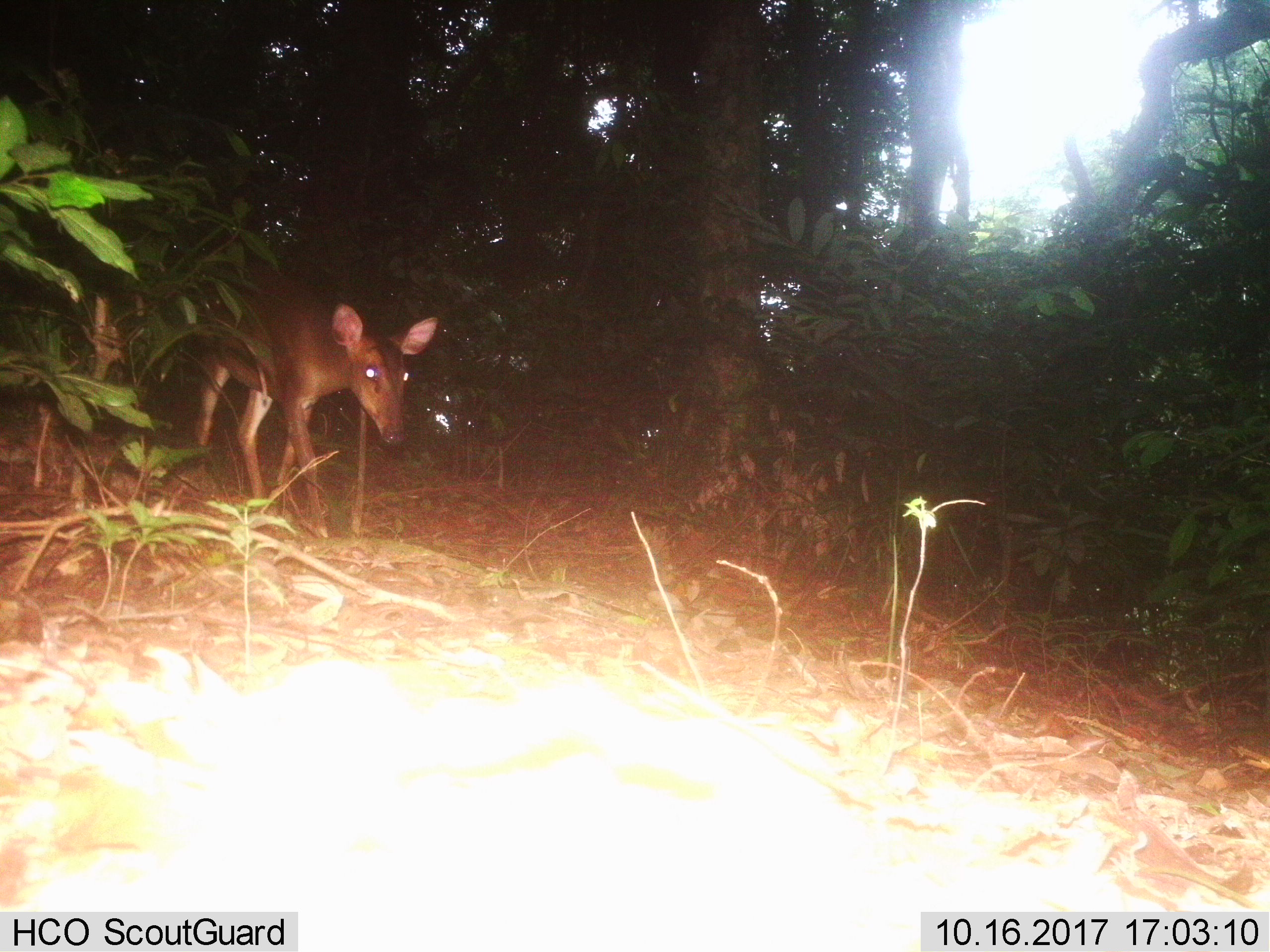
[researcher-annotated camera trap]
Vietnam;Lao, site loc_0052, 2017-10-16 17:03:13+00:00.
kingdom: Animalia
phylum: Chordata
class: Mammalia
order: Artiodactyla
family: Cervidae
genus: Muntiacus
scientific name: Muntiacus vuquangensis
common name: large-antlered muntjac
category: large antlered muntjac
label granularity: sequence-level